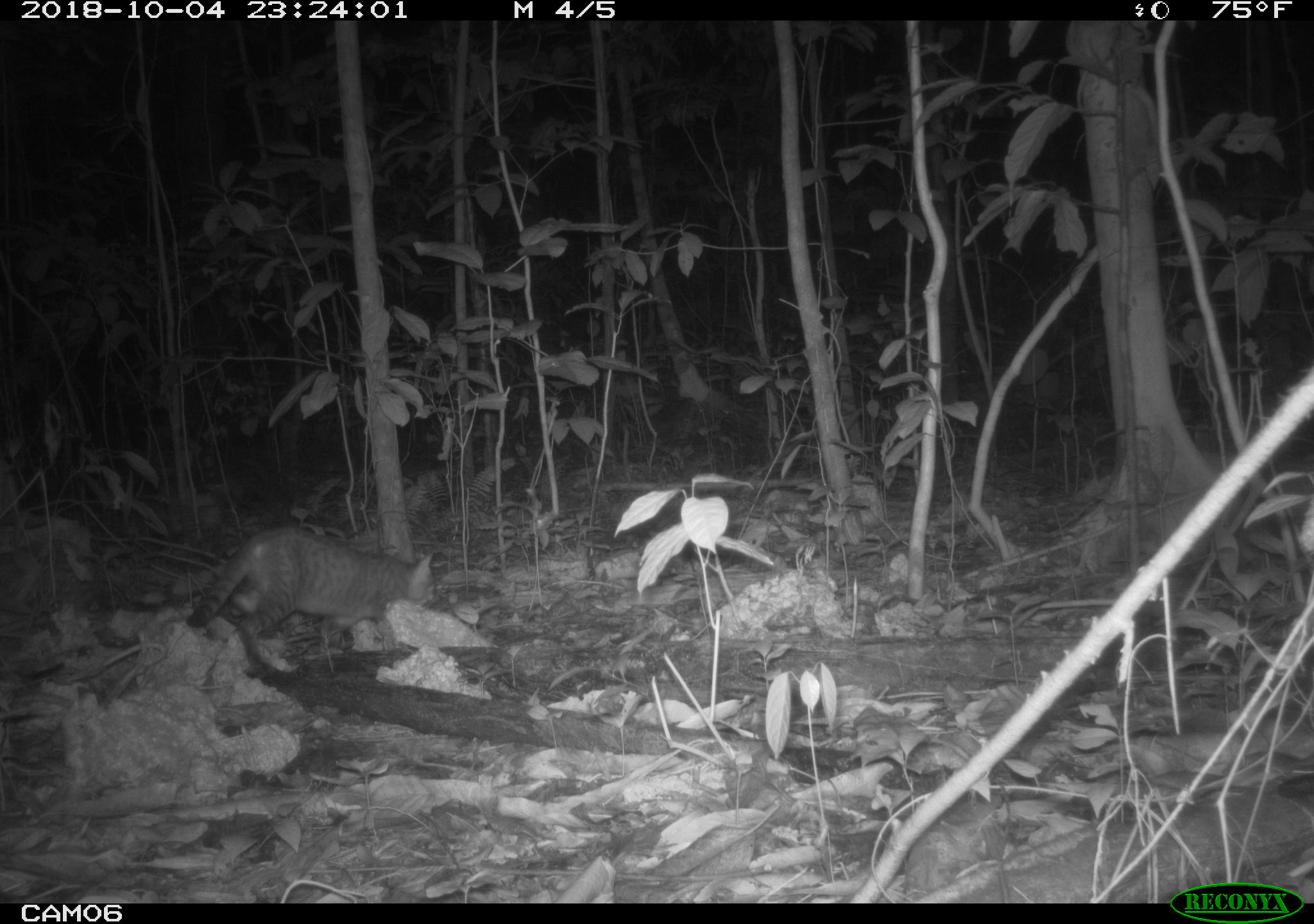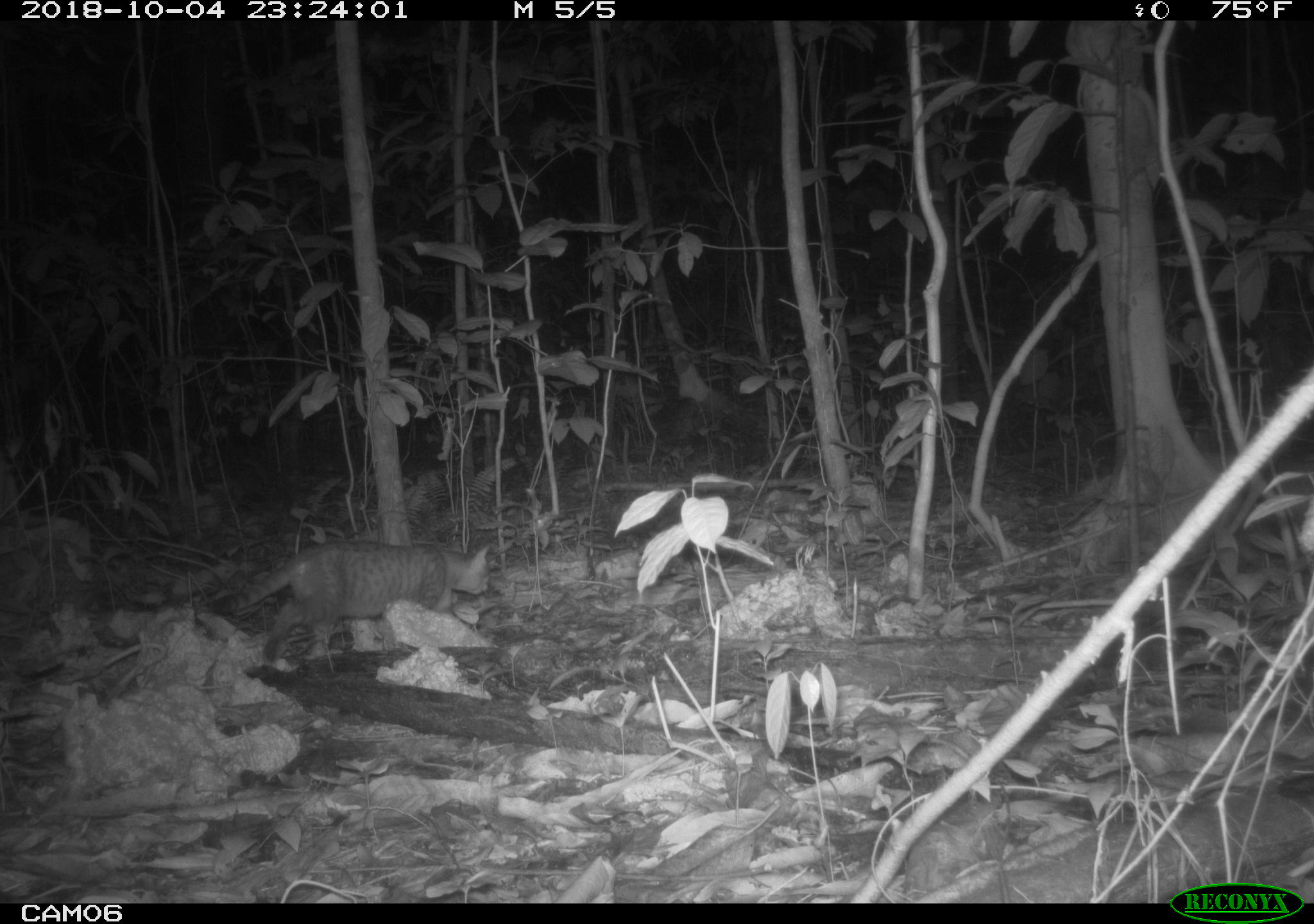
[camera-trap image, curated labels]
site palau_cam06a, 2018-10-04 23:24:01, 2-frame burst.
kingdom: Animalia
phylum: Chordata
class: Mammalia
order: Carnivora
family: Felidae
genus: Felis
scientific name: Felis catus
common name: cat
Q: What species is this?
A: Cat (Felis catus).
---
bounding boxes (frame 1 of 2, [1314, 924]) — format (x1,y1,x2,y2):
cat: (180,528,438,669)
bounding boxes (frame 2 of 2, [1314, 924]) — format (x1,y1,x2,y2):
cat: (213,538,492,671)